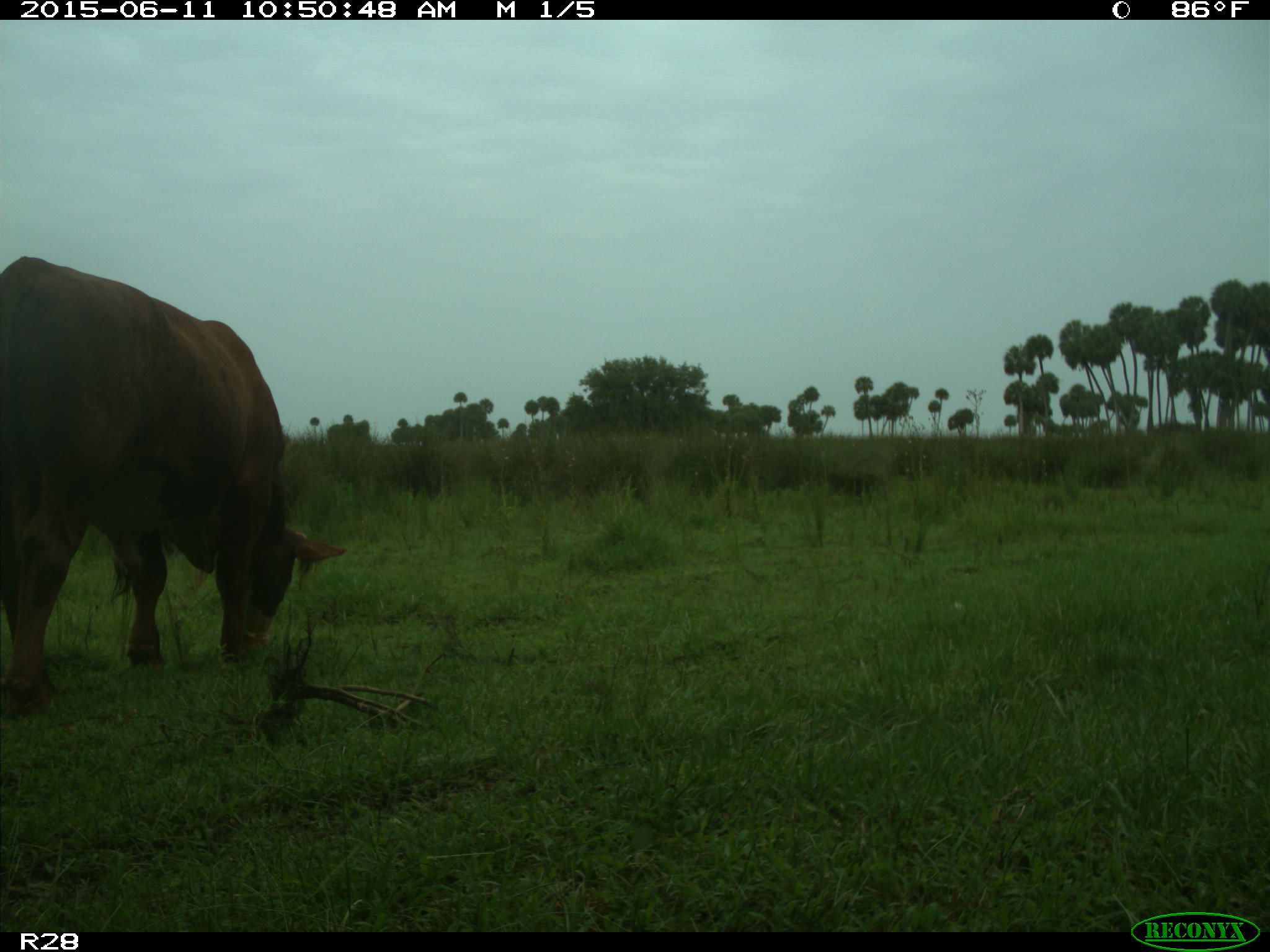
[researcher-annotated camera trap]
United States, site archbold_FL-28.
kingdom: Animalia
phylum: Chordata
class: Mammalia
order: Artiodactyla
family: Bovidae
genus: Bos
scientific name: Bos taurus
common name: domestic cow